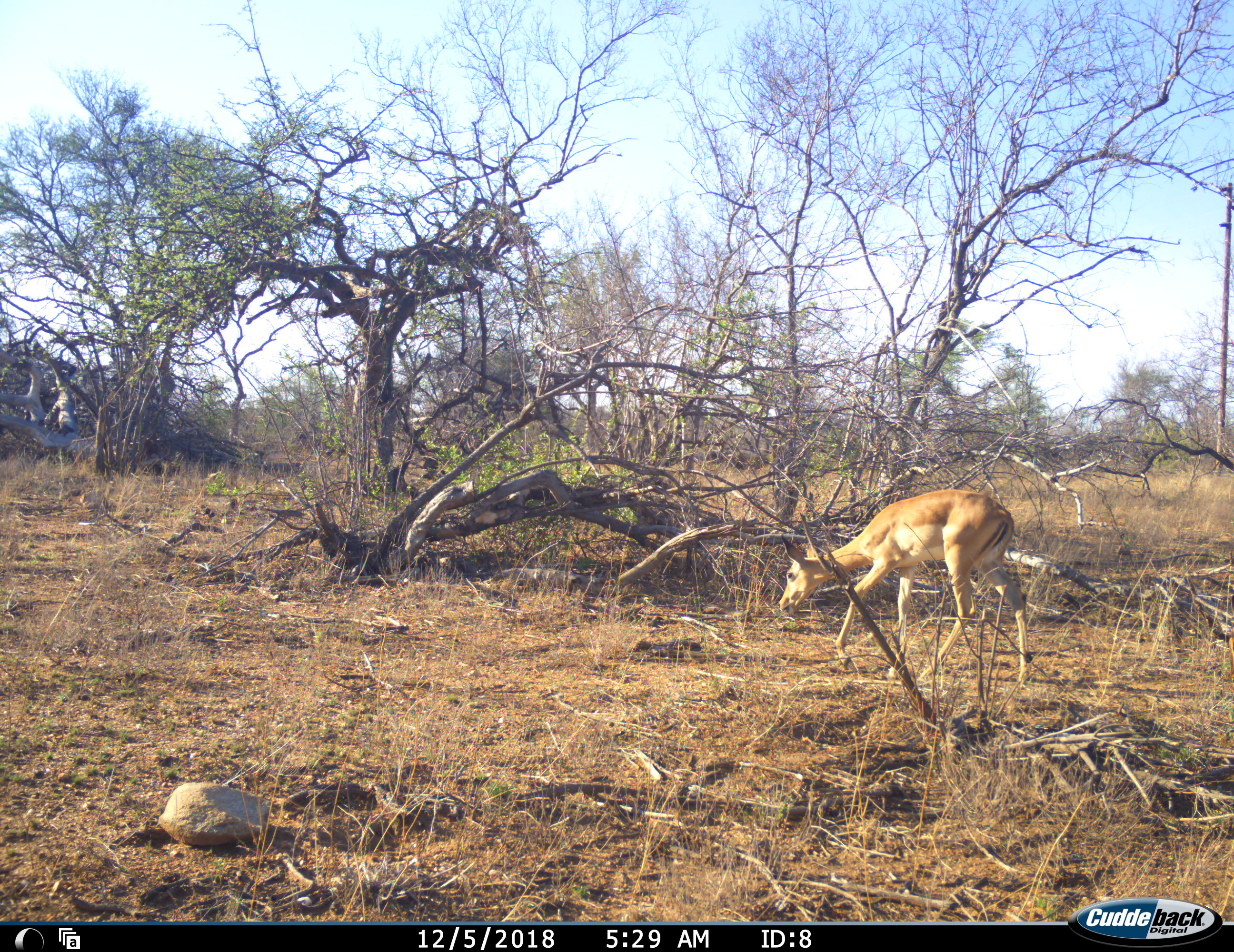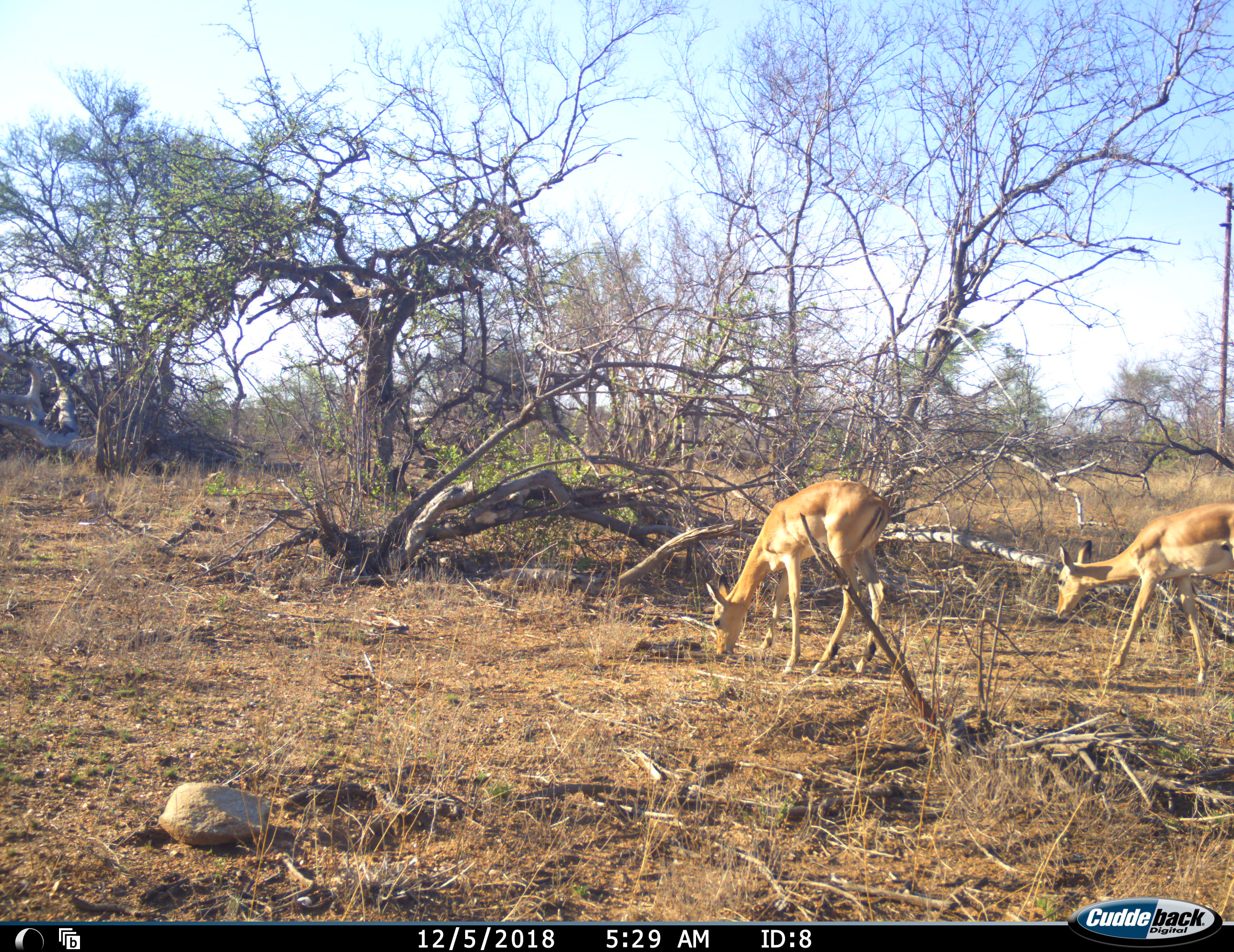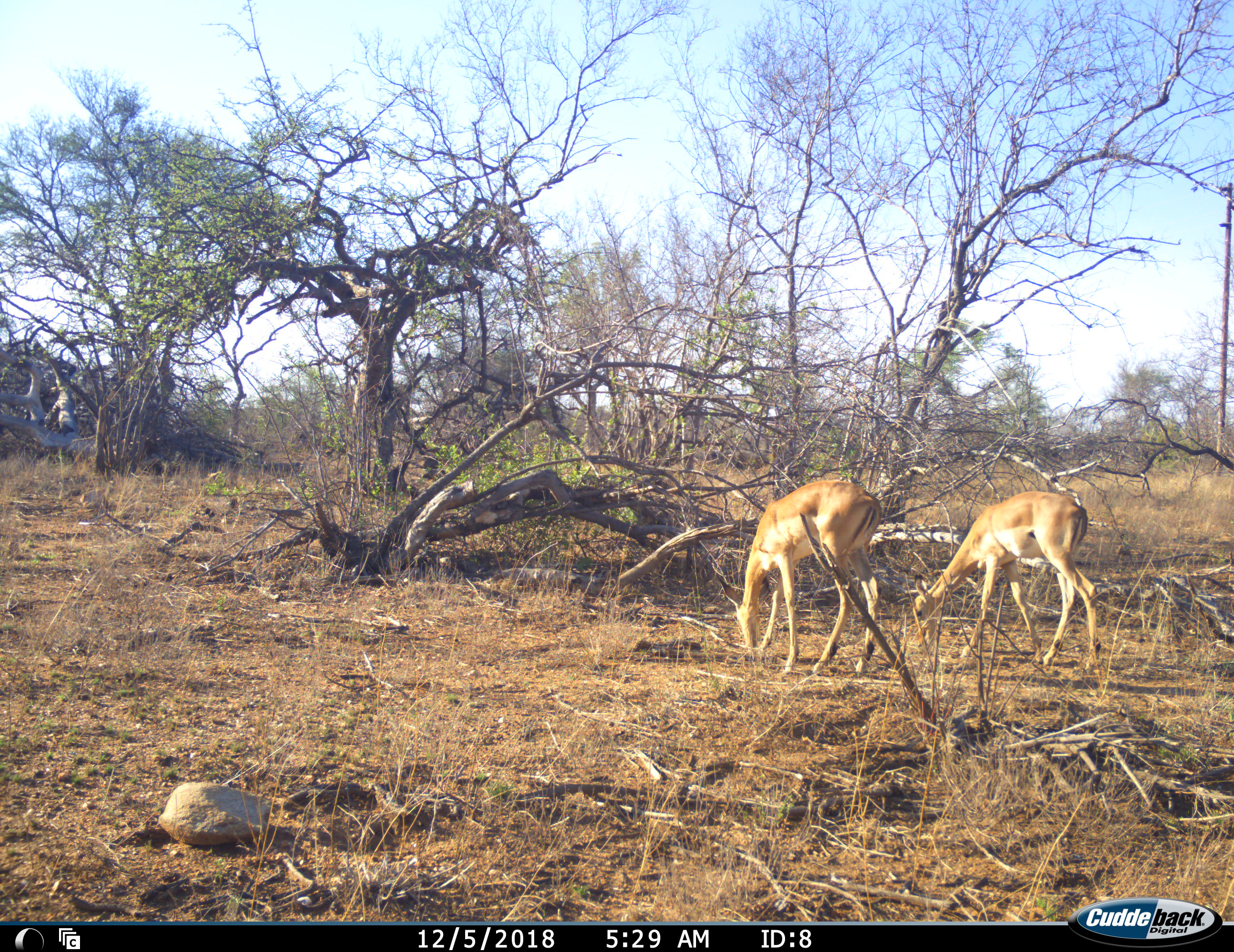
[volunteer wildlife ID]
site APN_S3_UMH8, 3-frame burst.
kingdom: Animalia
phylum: Chordata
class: Mammalia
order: Artiodactyla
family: Bovidae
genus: Aepyceros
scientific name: Aepyceros melampus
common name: impala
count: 2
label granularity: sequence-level